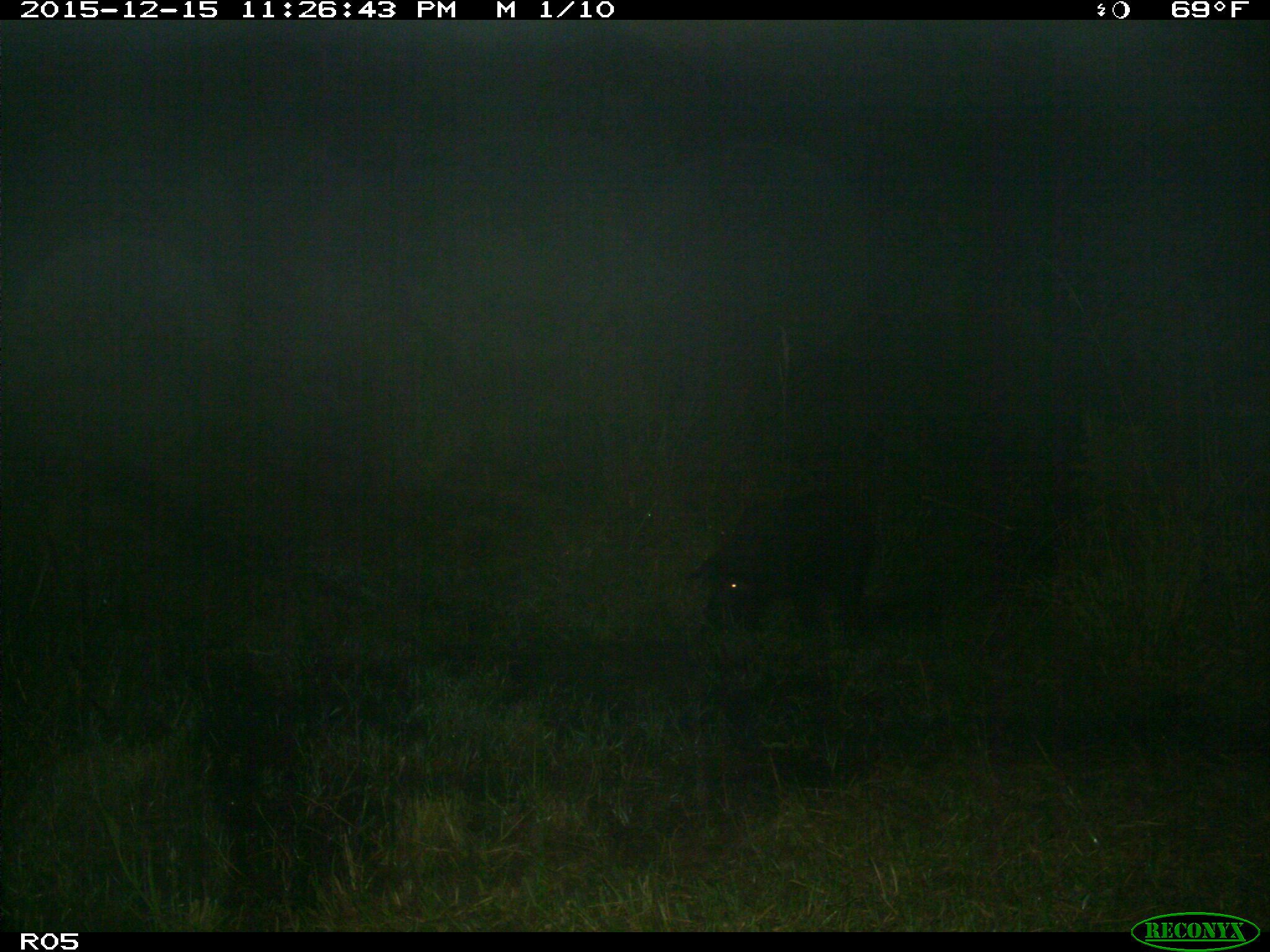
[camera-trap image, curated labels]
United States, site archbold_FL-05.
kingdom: Animalia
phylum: Chordata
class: Mammalia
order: Artiodactyla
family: Suidae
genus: Sus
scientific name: Sus scrofa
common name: wild boar